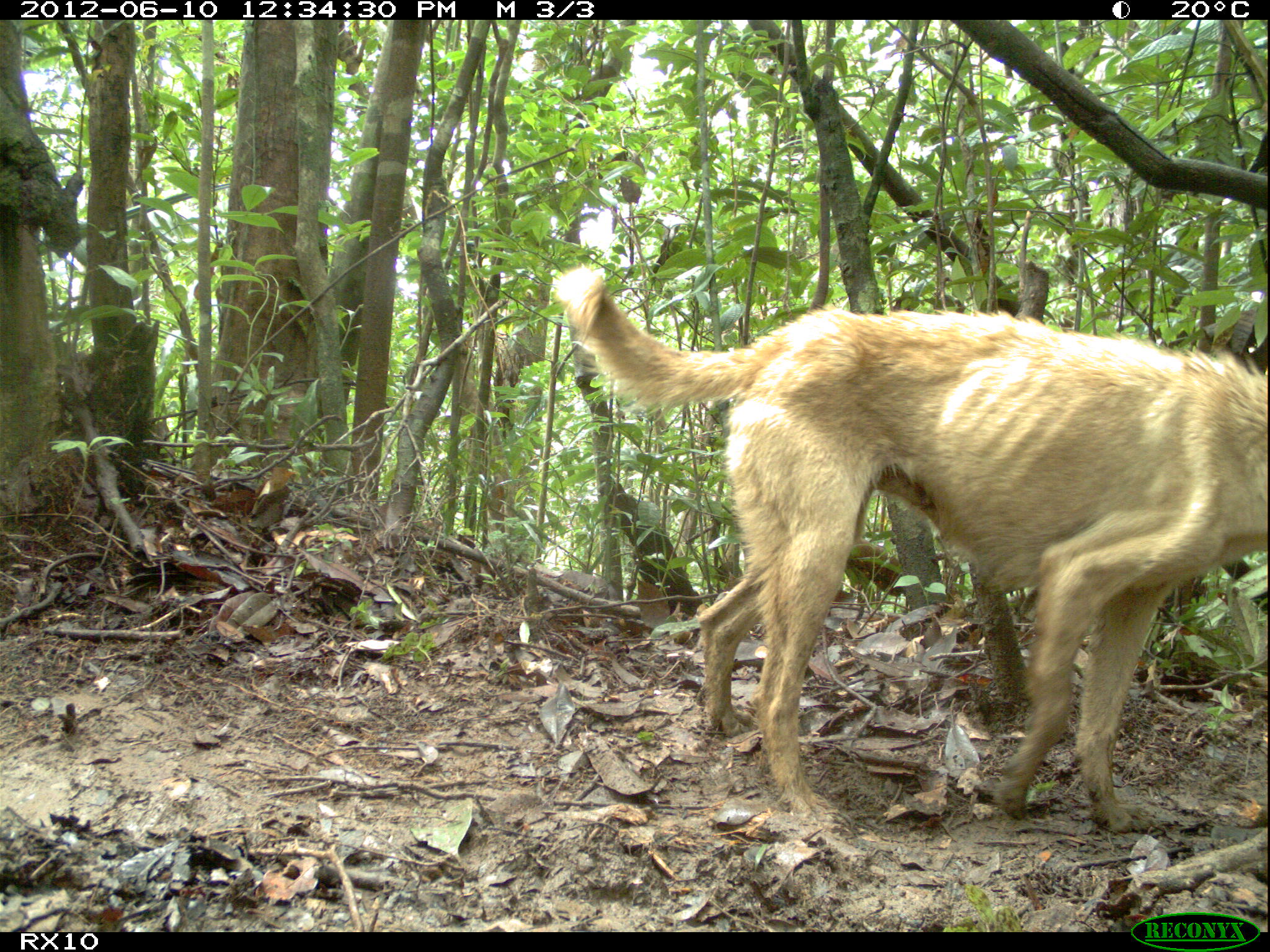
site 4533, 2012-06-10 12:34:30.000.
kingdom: Animalia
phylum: Chordata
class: Mammalia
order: Carnivora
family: Canidae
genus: Canis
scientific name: Canis familiaris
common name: domestic dog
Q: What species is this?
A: Canis familiaris (domestic dog).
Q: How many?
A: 2.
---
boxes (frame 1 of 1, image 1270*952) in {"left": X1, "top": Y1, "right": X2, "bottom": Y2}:
canis familiaris: {"left": 550, "top": 258, "right": 1270, "bottom": 834}